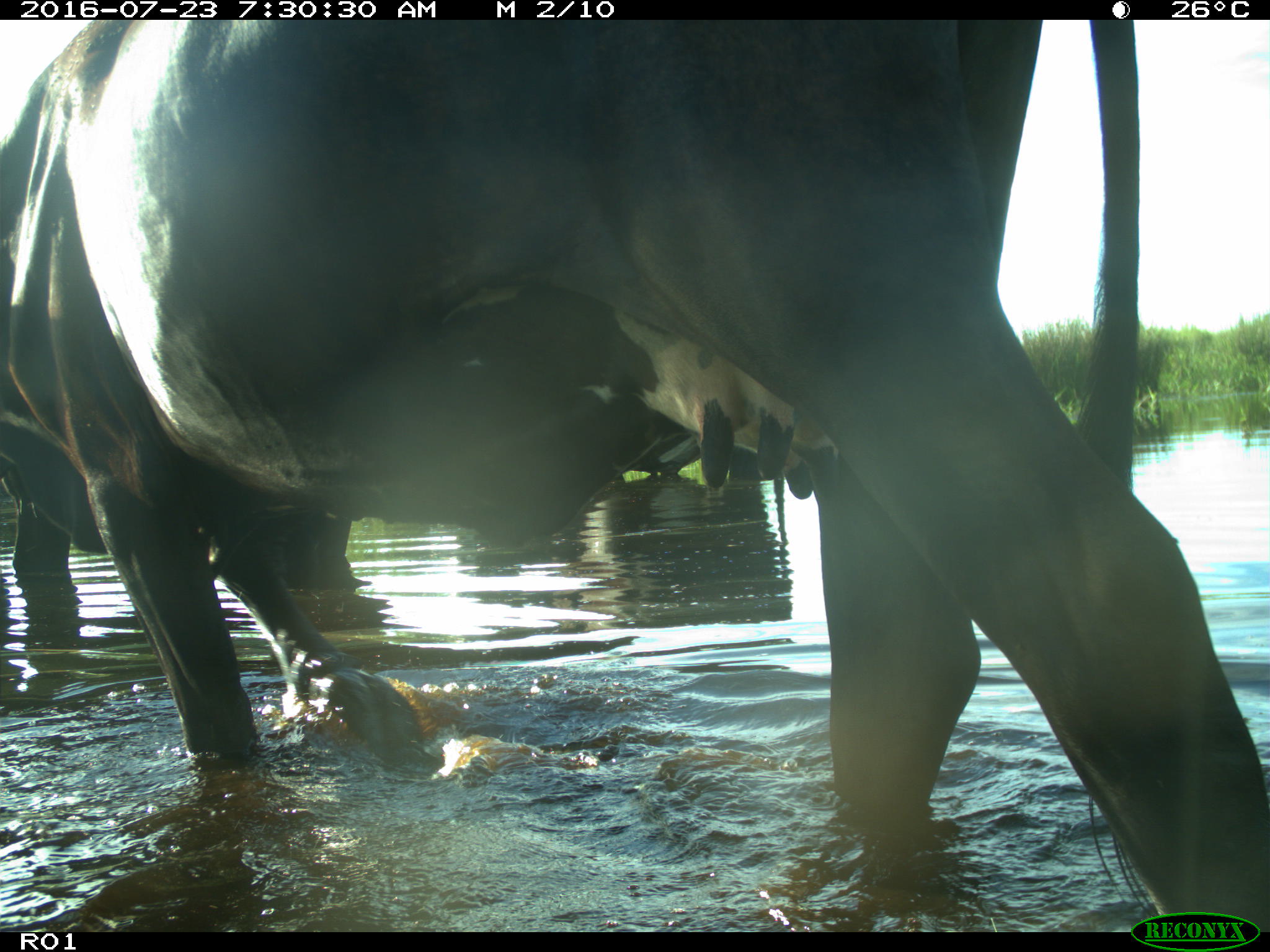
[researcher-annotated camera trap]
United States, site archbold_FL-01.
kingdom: Animalia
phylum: Chordata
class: Mammalia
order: Artiodactyla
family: Bovidae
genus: Bos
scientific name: Bos taurus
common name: domestic cow